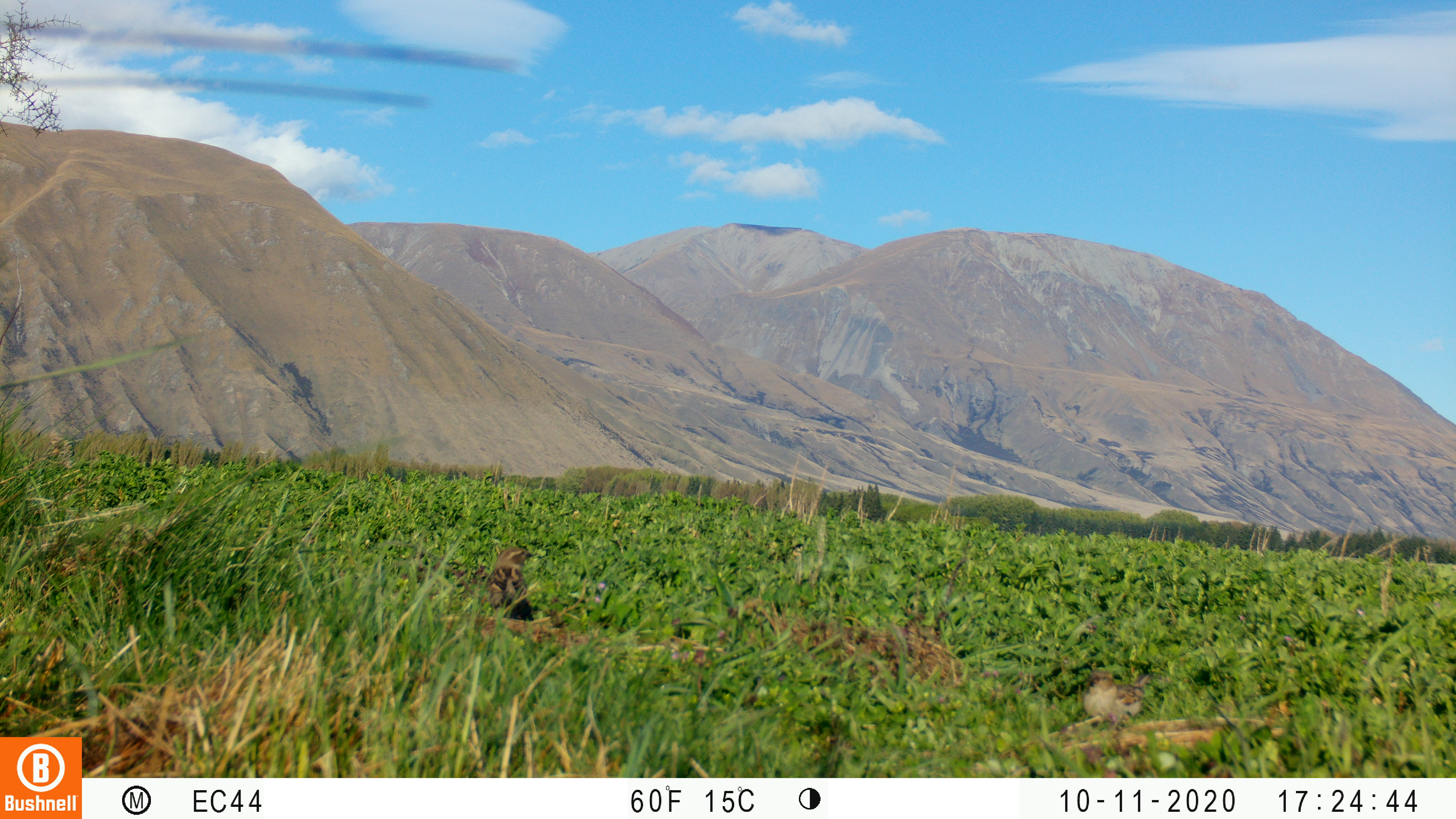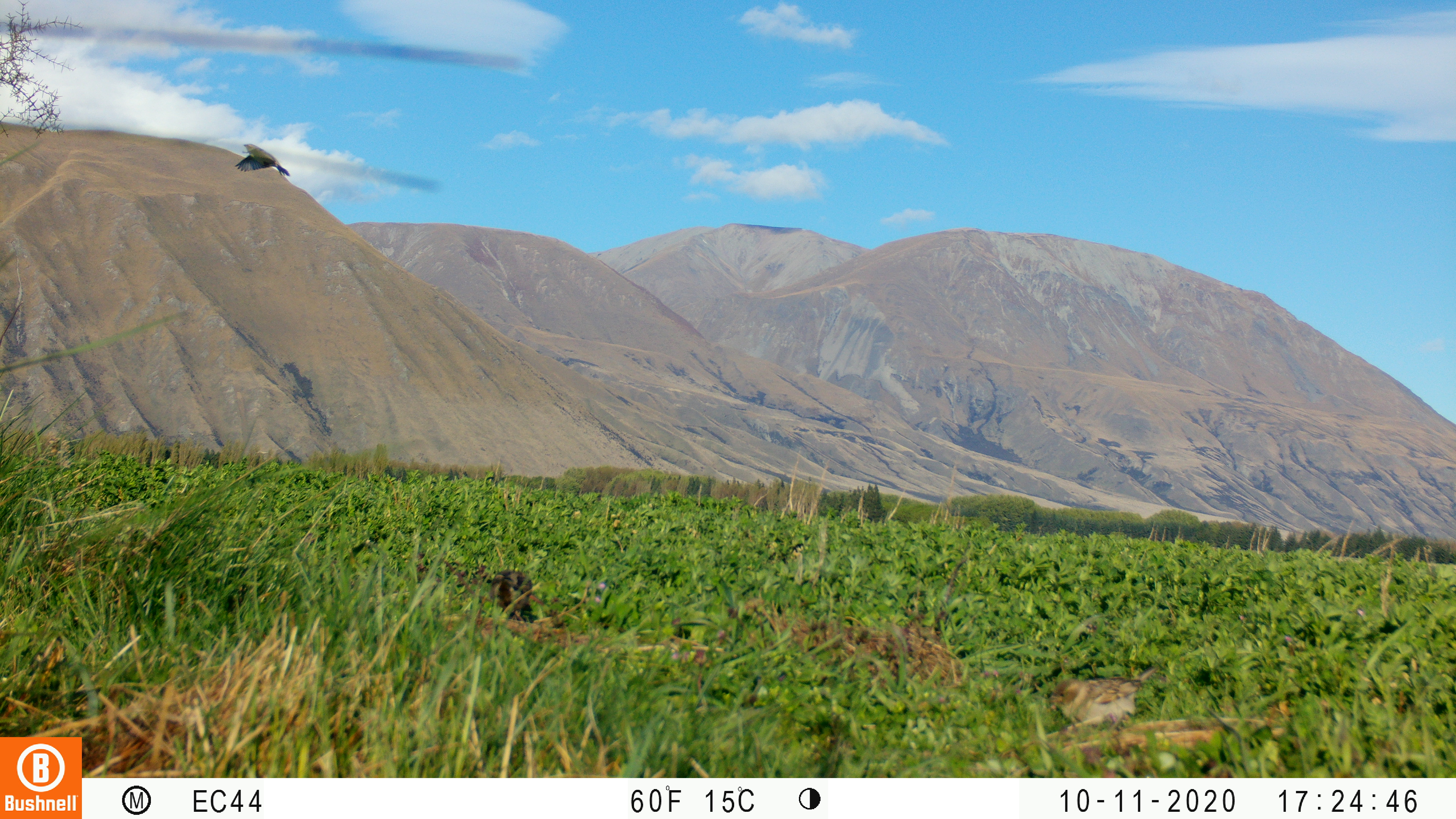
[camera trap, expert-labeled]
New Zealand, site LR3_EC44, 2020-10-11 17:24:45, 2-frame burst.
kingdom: Animalia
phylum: Chordata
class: Aves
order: Passeriformes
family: Fringillidae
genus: Fringilla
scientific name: Fringilla coelebs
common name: common chaffinch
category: chaffinch